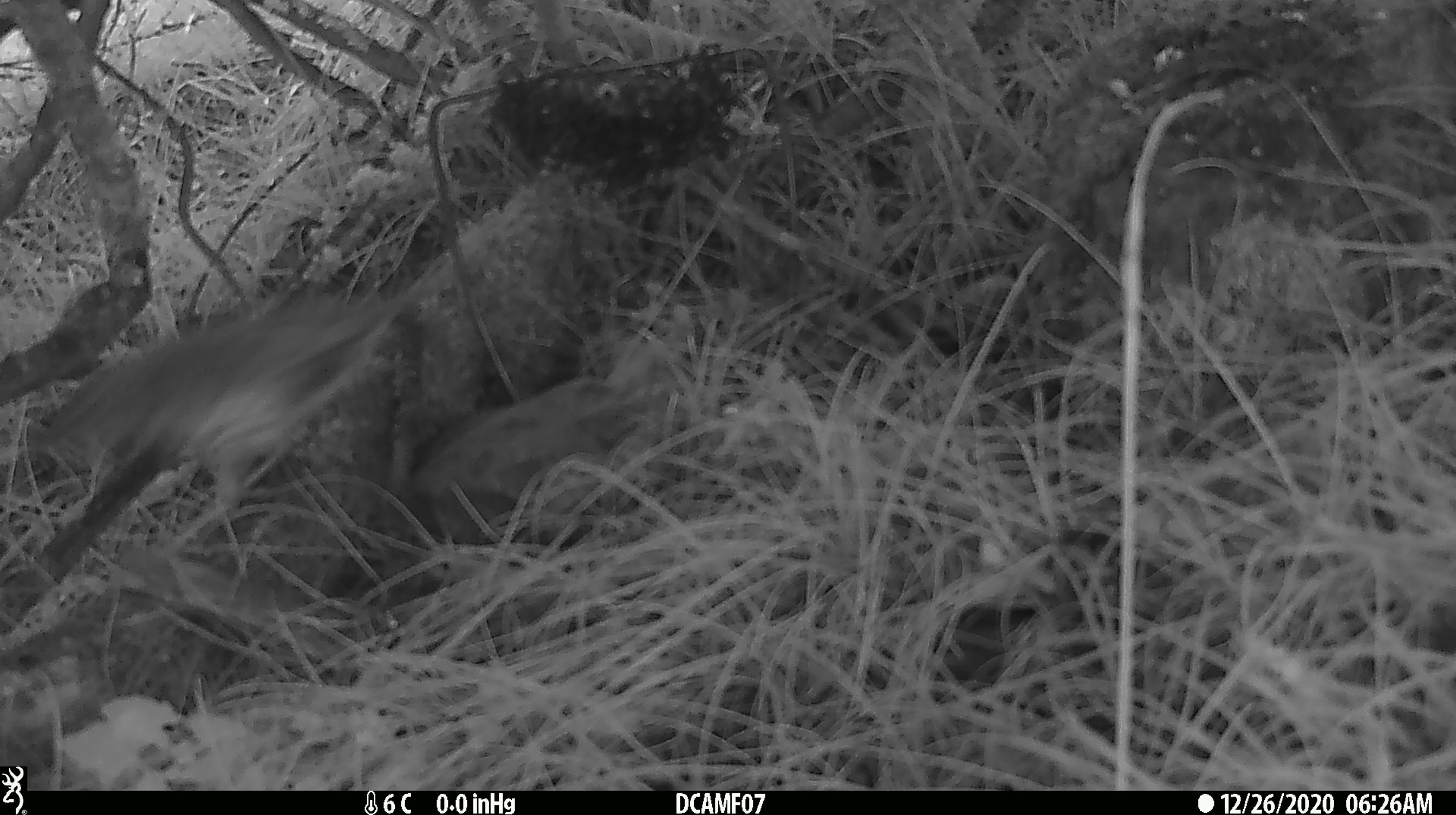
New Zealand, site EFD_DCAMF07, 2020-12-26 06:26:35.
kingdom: Animalia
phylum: Chordata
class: Aves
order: Passeriformes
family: Turdidae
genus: Turdus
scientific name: Turdus philomelos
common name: song thrush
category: thrush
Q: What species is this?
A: Thrush (song thrush) (Turdus philomelos).